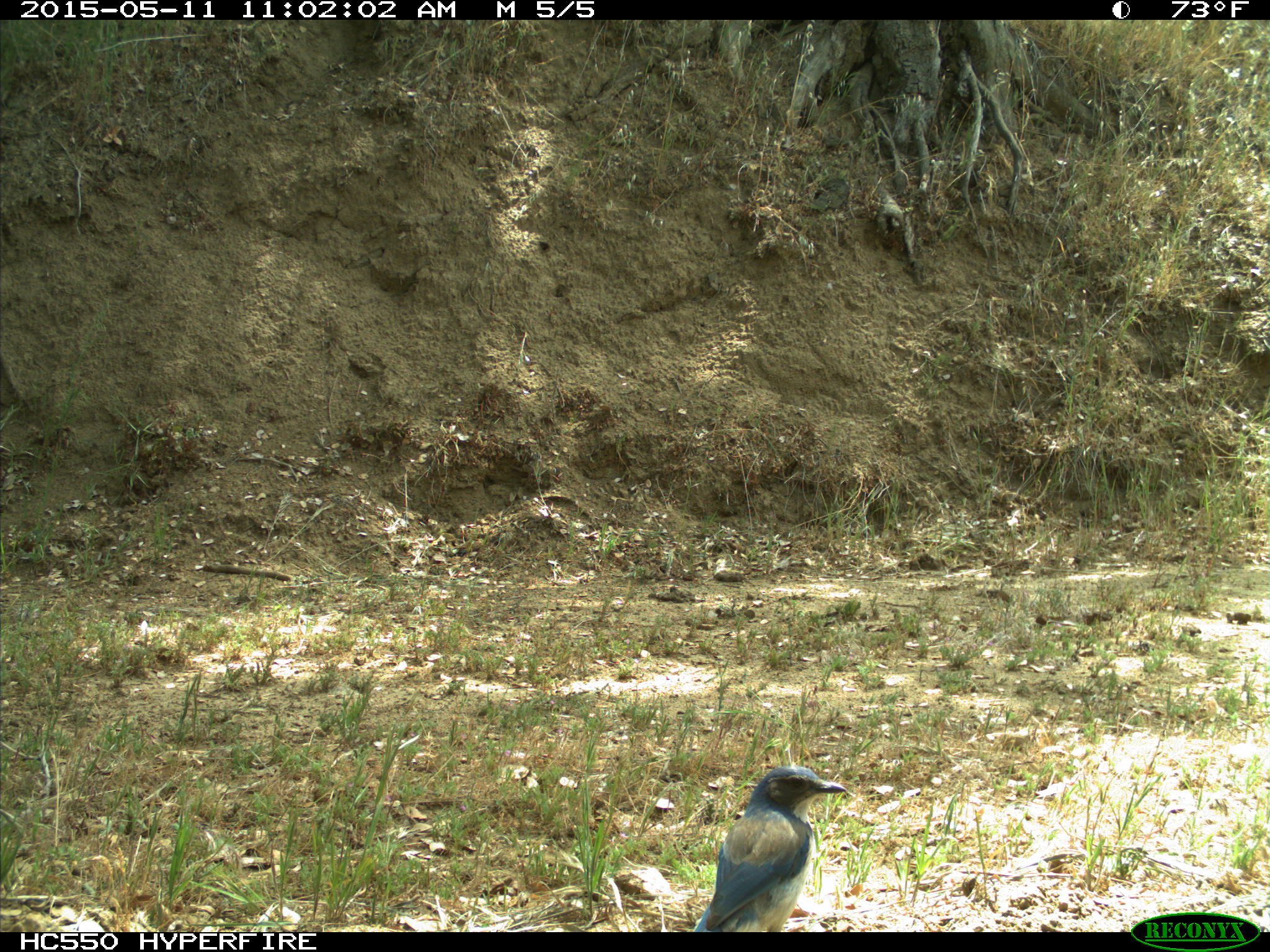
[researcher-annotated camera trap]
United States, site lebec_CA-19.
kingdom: Animalia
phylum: Chordata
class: Aves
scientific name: Aves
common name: birds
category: unidentified bird